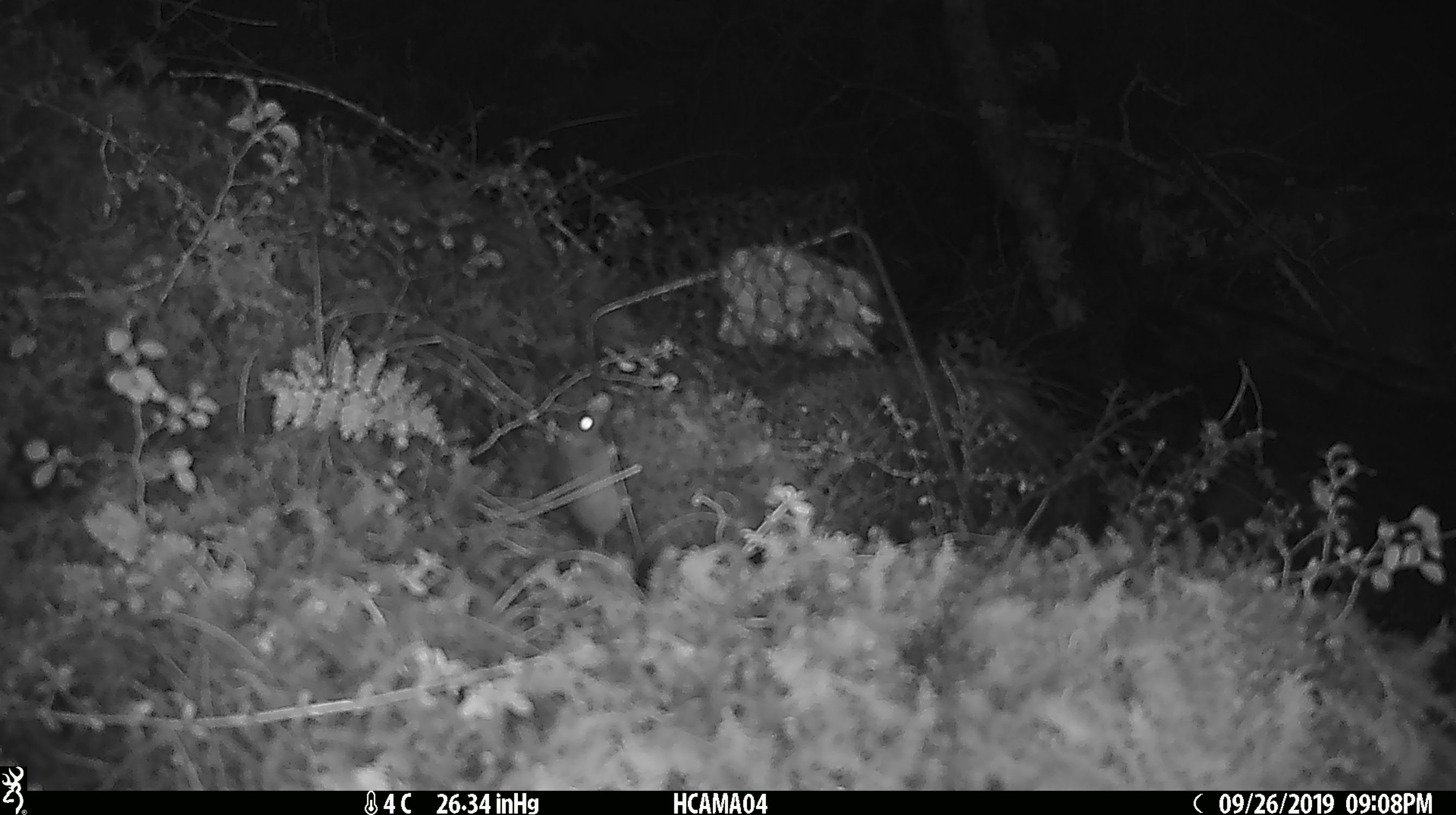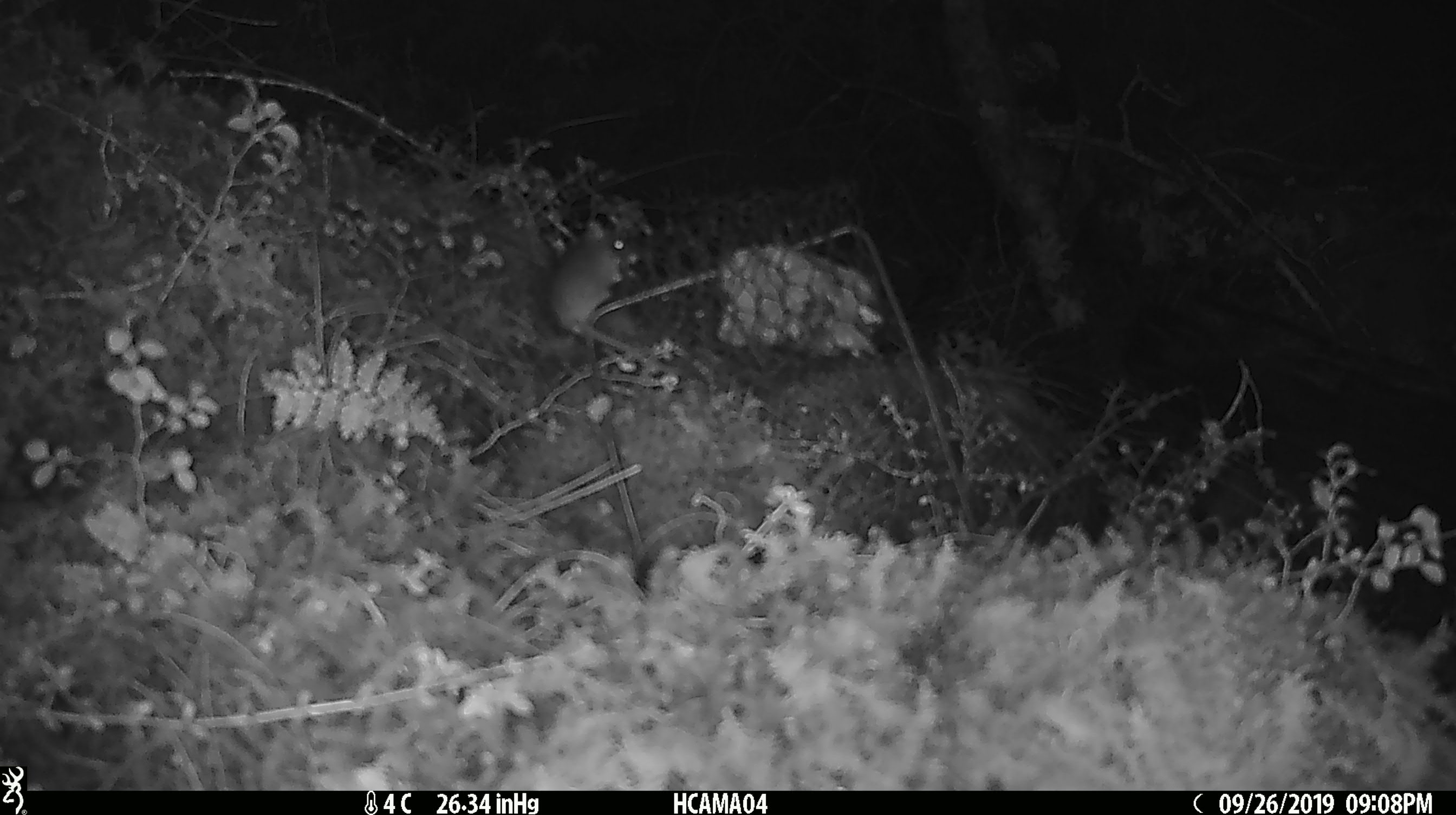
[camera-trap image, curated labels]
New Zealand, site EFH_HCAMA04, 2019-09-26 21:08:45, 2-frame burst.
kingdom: Animalia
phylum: Chordata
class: Mammalia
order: Rodentia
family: Muridae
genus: Mus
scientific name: Mus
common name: mouse